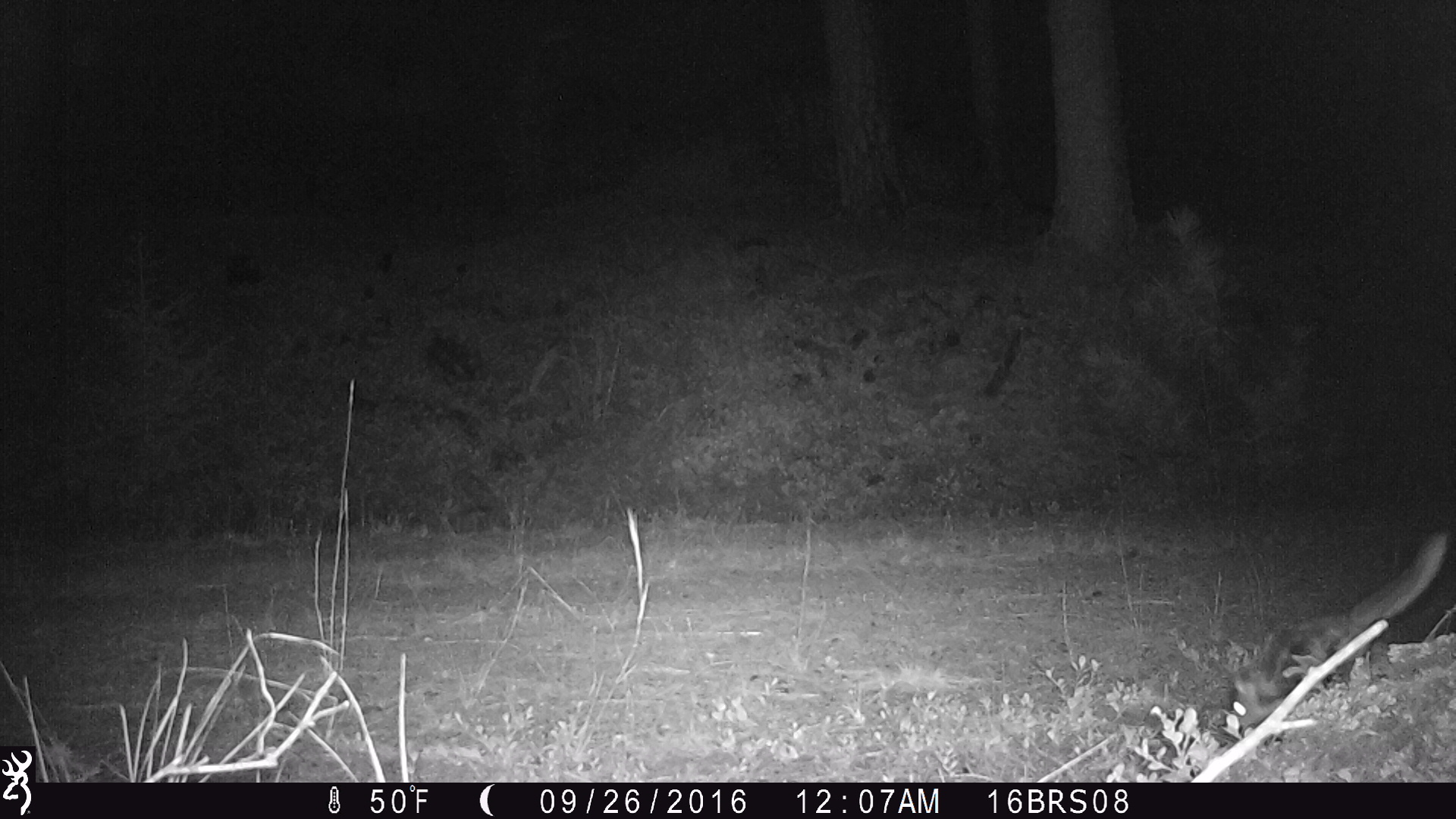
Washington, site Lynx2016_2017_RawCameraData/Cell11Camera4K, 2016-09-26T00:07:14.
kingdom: Animalia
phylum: Chordata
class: Mammalia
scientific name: Mammalia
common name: small mammal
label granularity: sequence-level